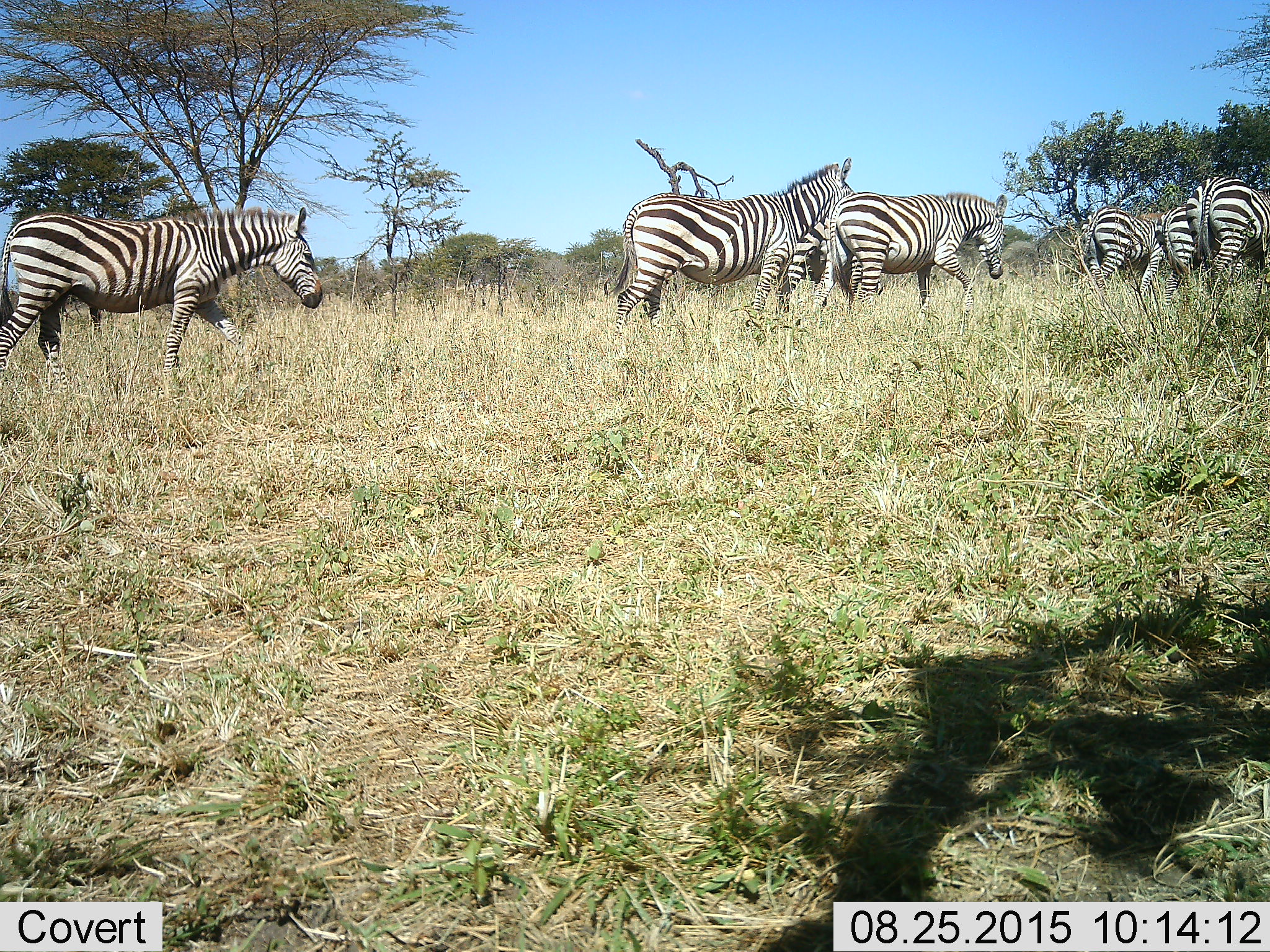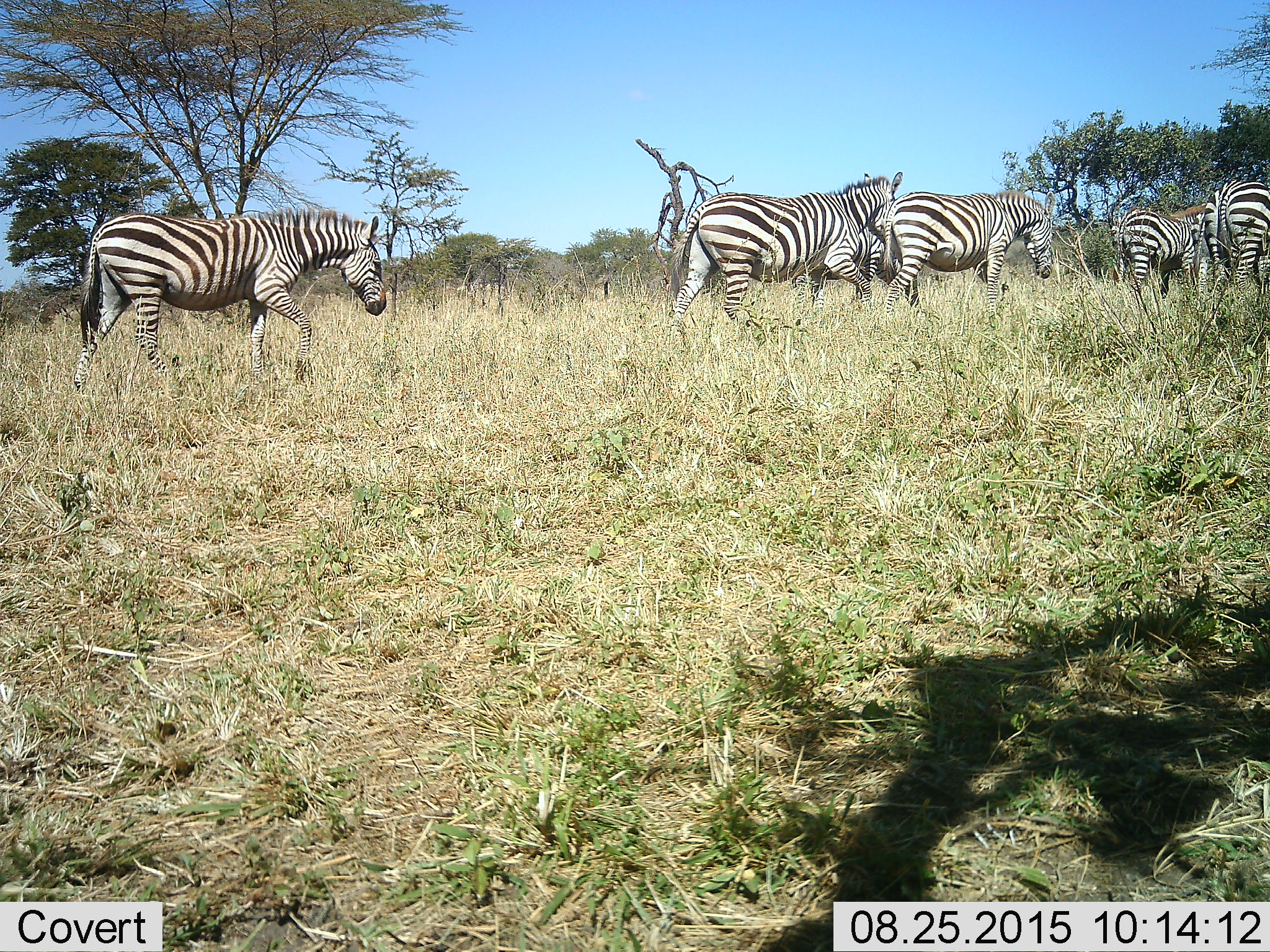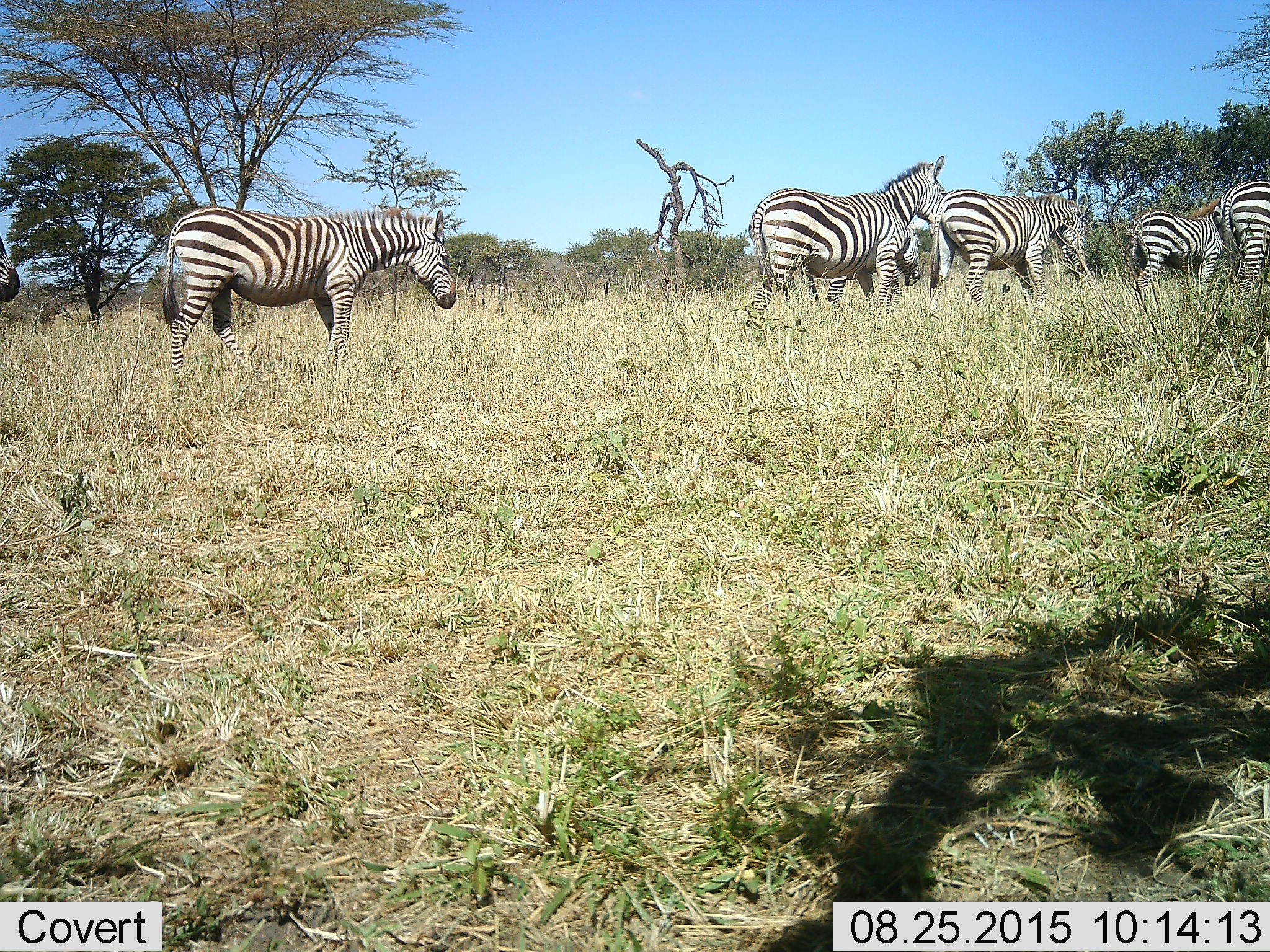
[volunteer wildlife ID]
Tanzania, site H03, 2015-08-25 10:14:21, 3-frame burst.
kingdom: Animalia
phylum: Chordata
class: Mammalia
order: Perissodactyla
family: Equidae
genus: Equus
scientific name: Equus quagga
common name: plains zebra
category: zebra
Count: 8.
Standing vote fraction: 10%.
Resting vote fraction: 0%.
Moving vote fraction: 90%.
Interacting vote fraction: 10%.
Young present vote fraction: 20%.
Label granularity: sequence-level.